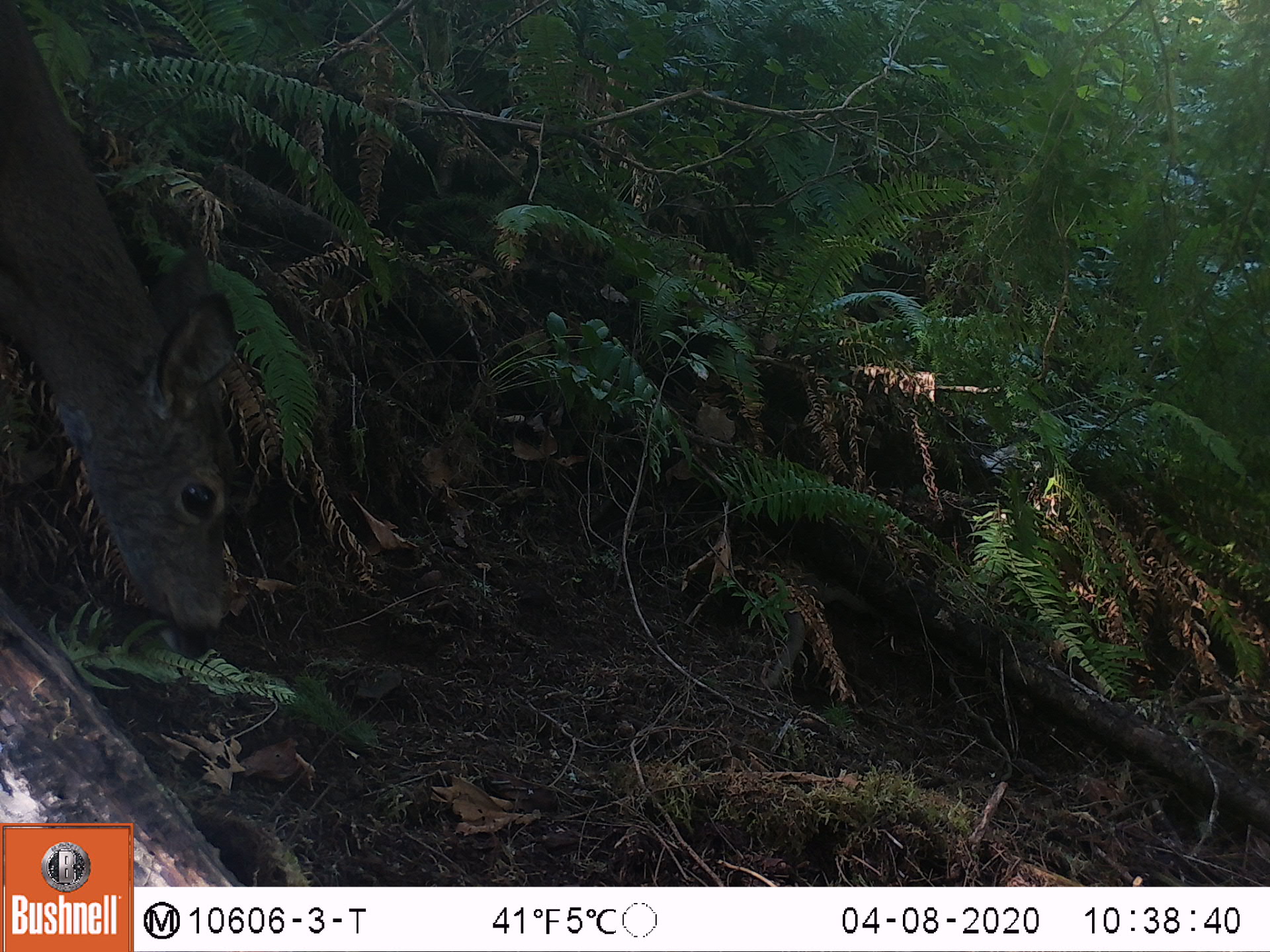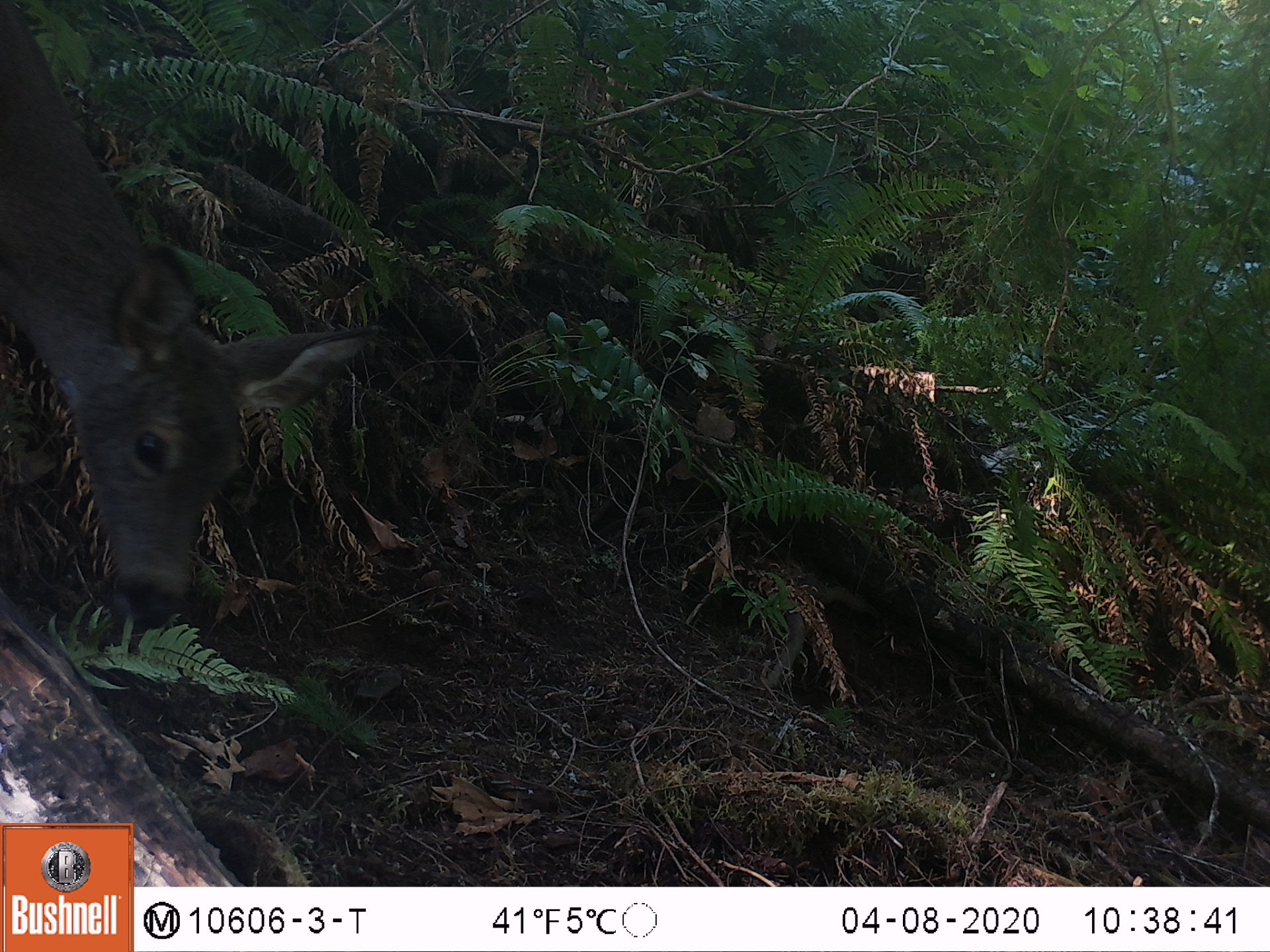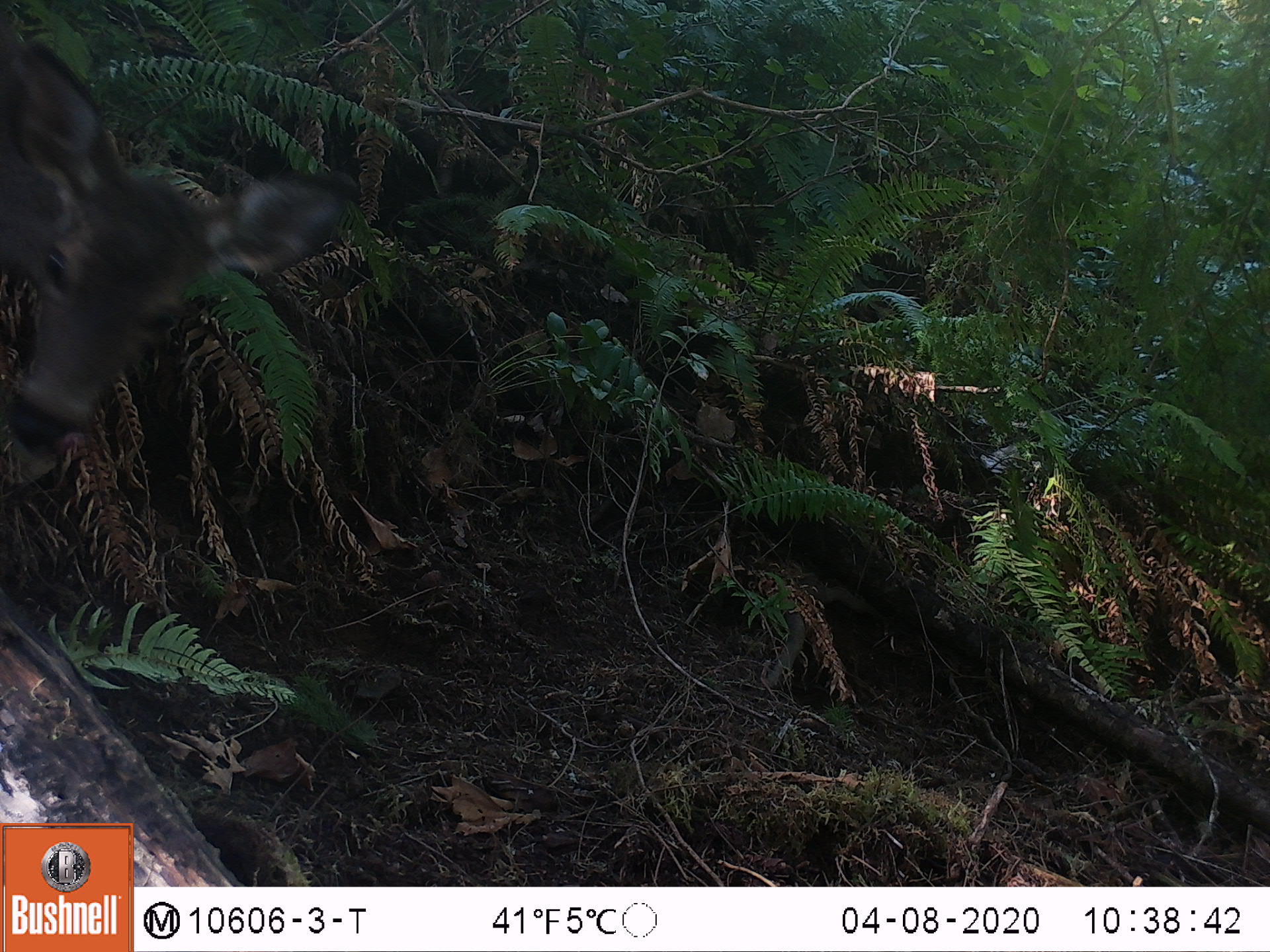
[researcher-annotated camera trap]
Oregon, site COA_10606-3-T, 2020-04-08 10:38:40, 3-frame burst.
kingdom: Animalia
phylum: Chordata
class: Mammalia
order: Artiodactyla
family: Cervidae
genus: Odocoileus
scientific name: Odocoileus hemionus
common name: black-tailed deer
Black-tailed deer (Odocoileus hemionus).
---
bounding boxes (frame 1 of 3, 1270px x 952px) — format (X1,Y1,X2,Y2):
black-tailed deer: (9,0,250,648)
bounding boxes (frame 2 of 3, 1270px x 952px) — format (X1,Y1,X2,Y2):
black-tailed deer: (5,0,380,633)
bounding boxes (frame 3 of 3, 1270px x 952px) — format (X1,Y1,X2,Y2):
black-tailed deer: (0,25,351,459)